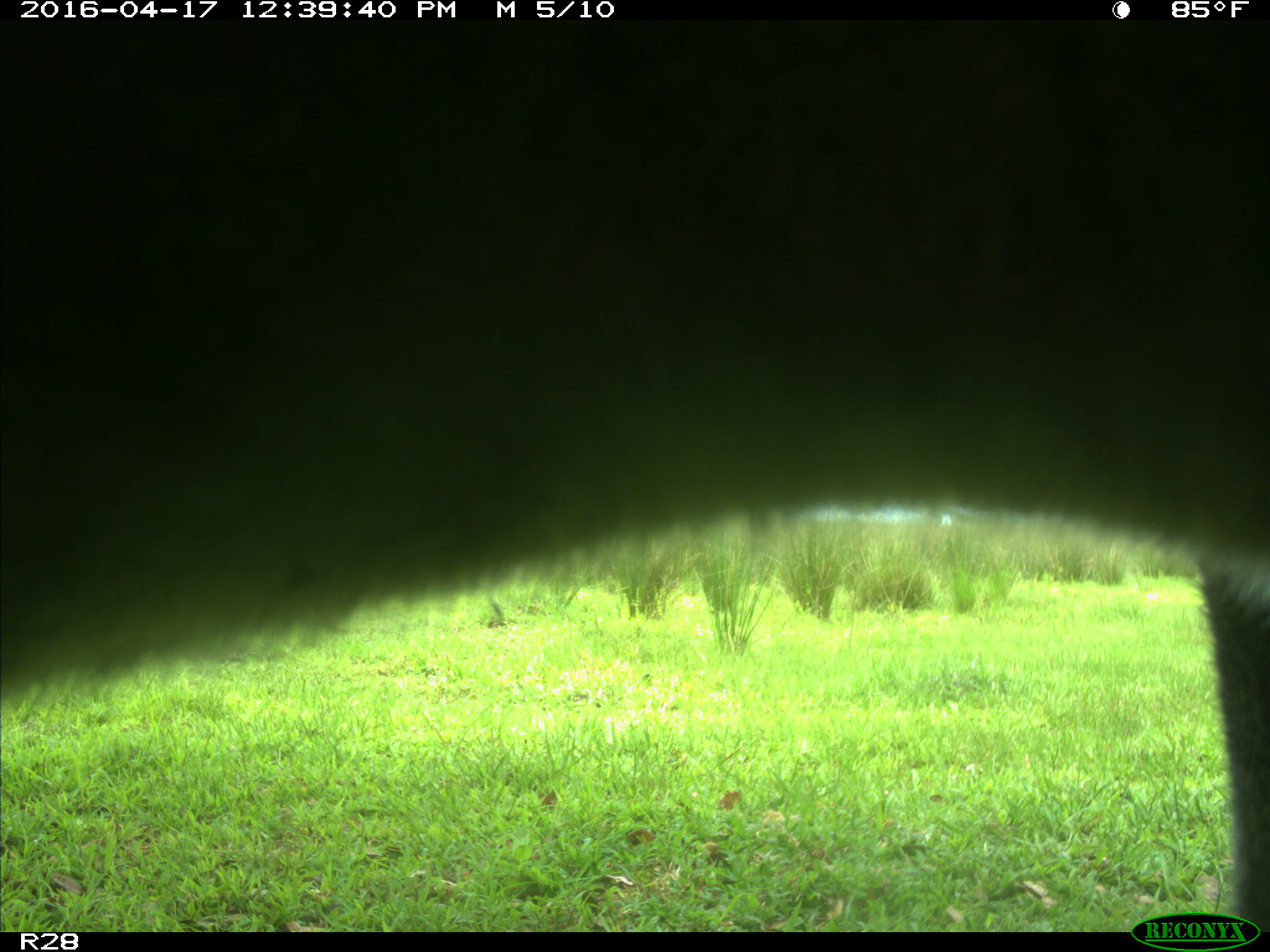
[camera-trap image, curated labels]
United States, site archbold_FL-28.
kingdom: Animalia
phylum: Chordata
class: Mammalia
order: Artiodactyla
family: Bovidae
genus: Bos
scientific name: Bos taurus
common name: domestic cow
Bos taurus (domestic cow).